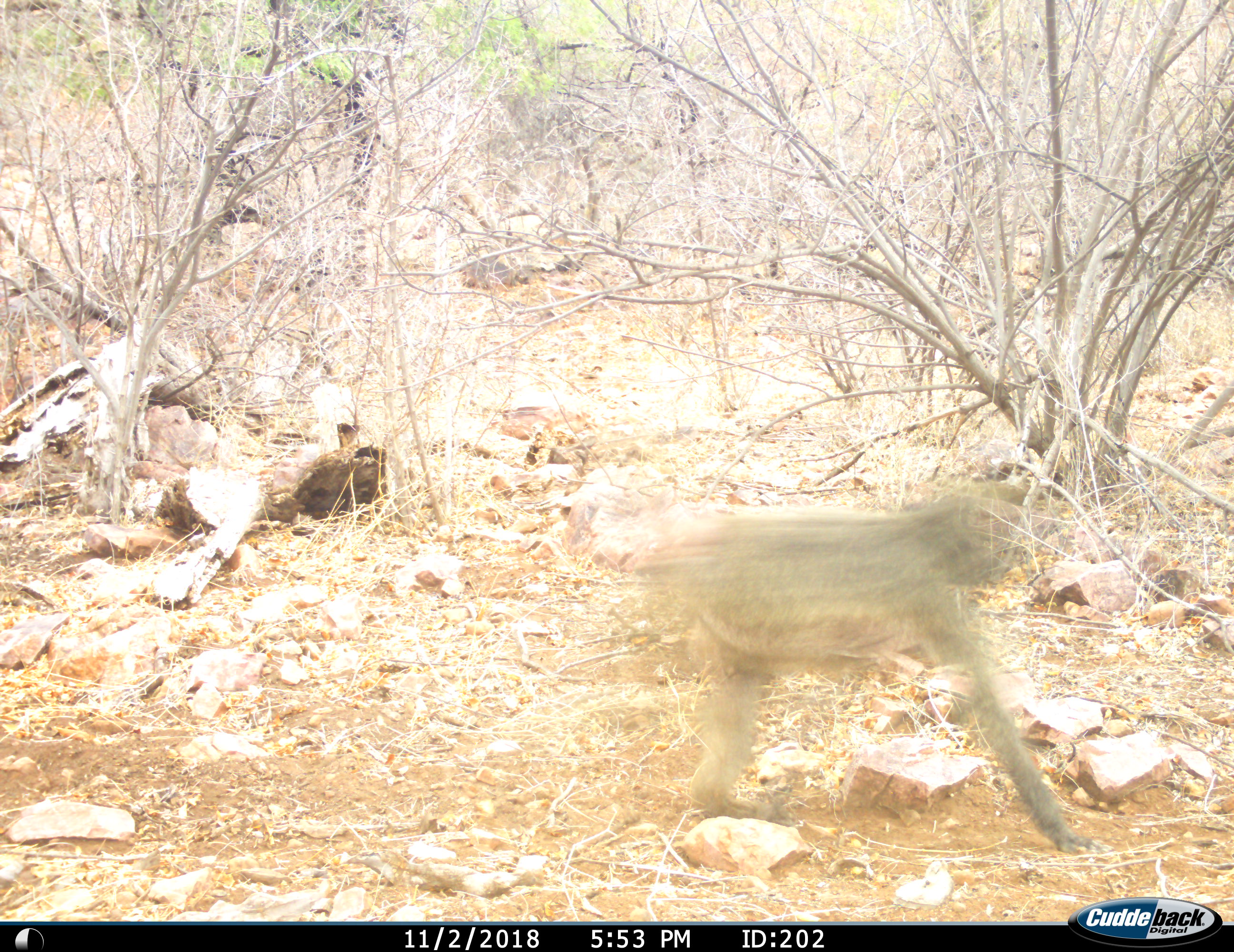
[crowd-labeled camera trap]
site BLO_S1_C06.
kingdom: Animalia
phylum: Chordata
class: Mammalia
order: Primates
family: Cercopithecidae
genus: Papio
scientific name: Papio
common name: baboon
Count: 1.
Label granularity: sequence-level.